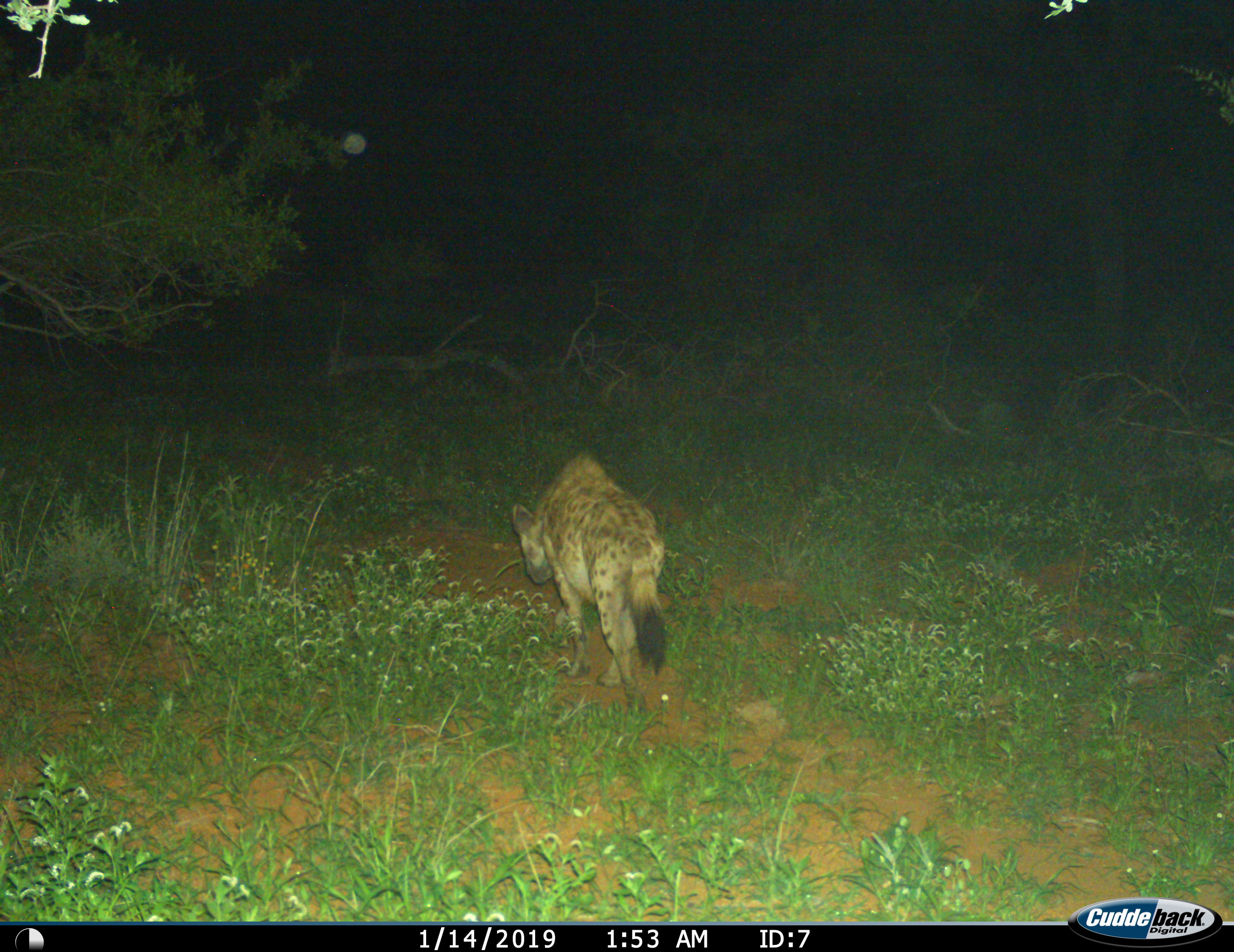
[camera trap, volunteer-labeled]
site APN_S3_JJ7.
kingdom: Animalia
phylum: Chordata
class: Mammalia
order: Carnivora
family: Hyaenidae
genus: Crocuta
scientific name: Crocuta crocuta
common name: spotted hyena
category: hyenaspotted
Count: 1.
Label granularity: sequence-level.